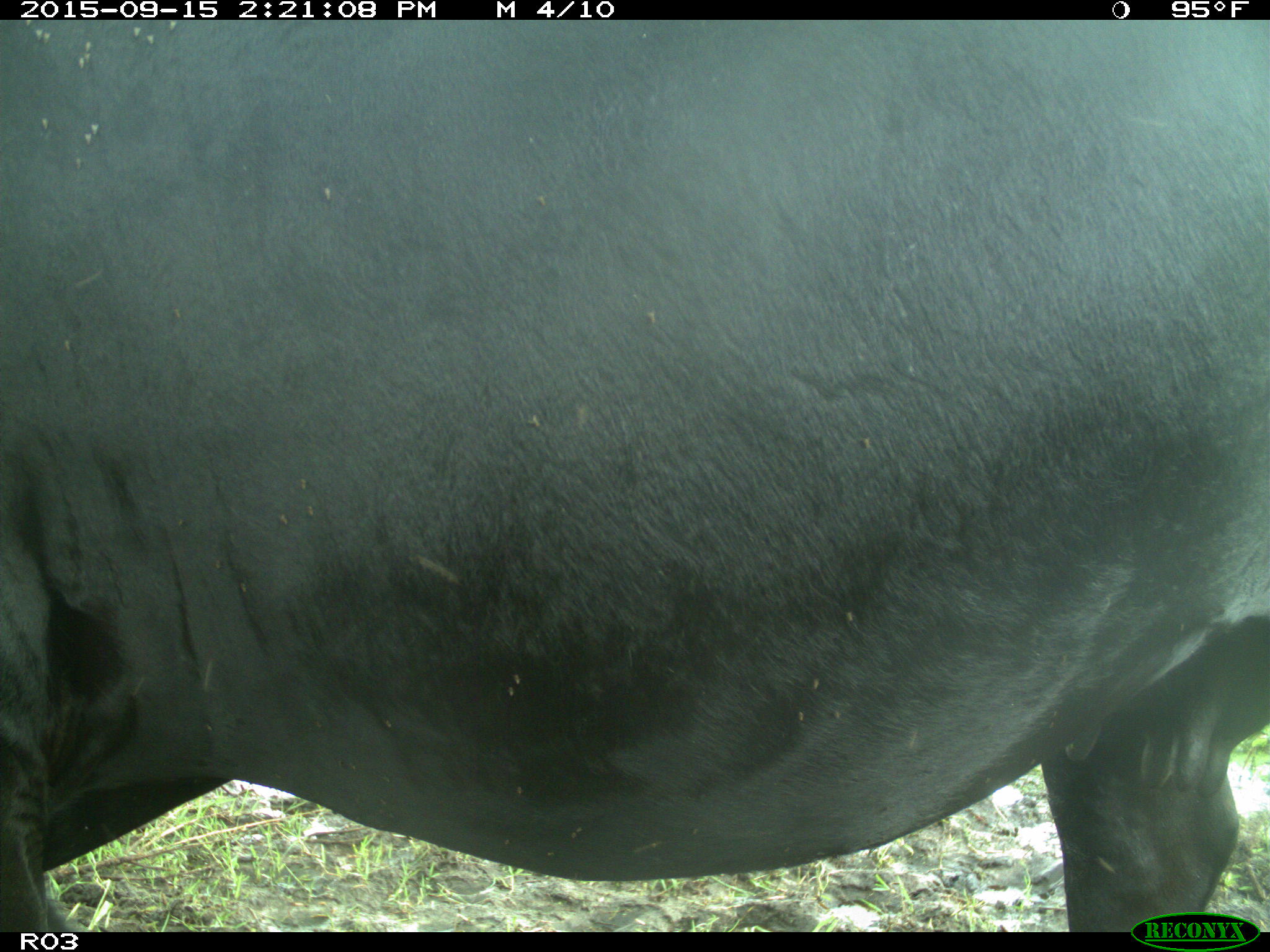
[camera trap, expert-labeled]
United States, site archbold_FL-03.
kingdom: Animalia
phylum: Chordata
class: Mammalia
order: Artiodactyla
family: Bovidae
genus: Bos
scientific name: Bos taurus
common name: domestic cow